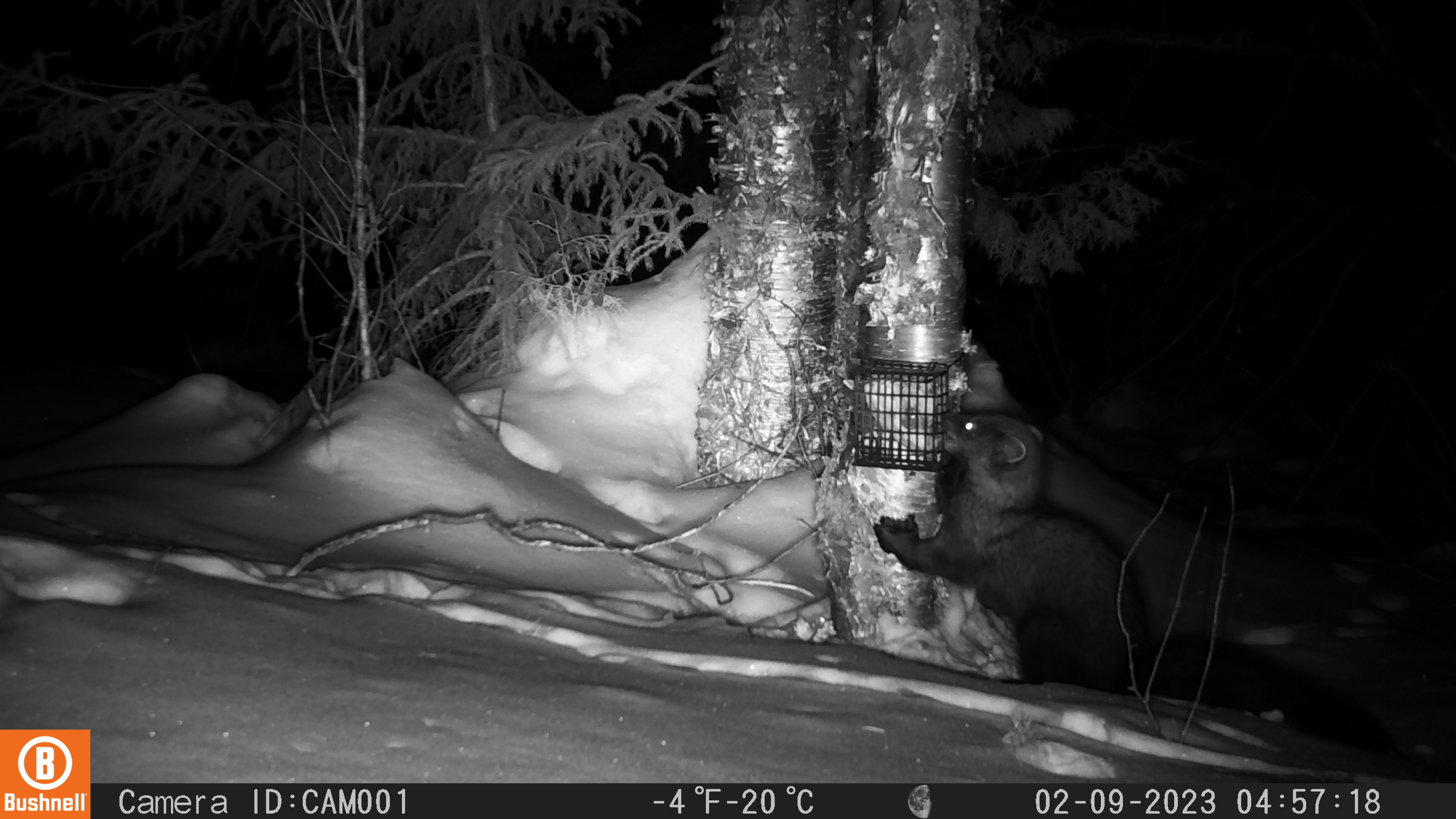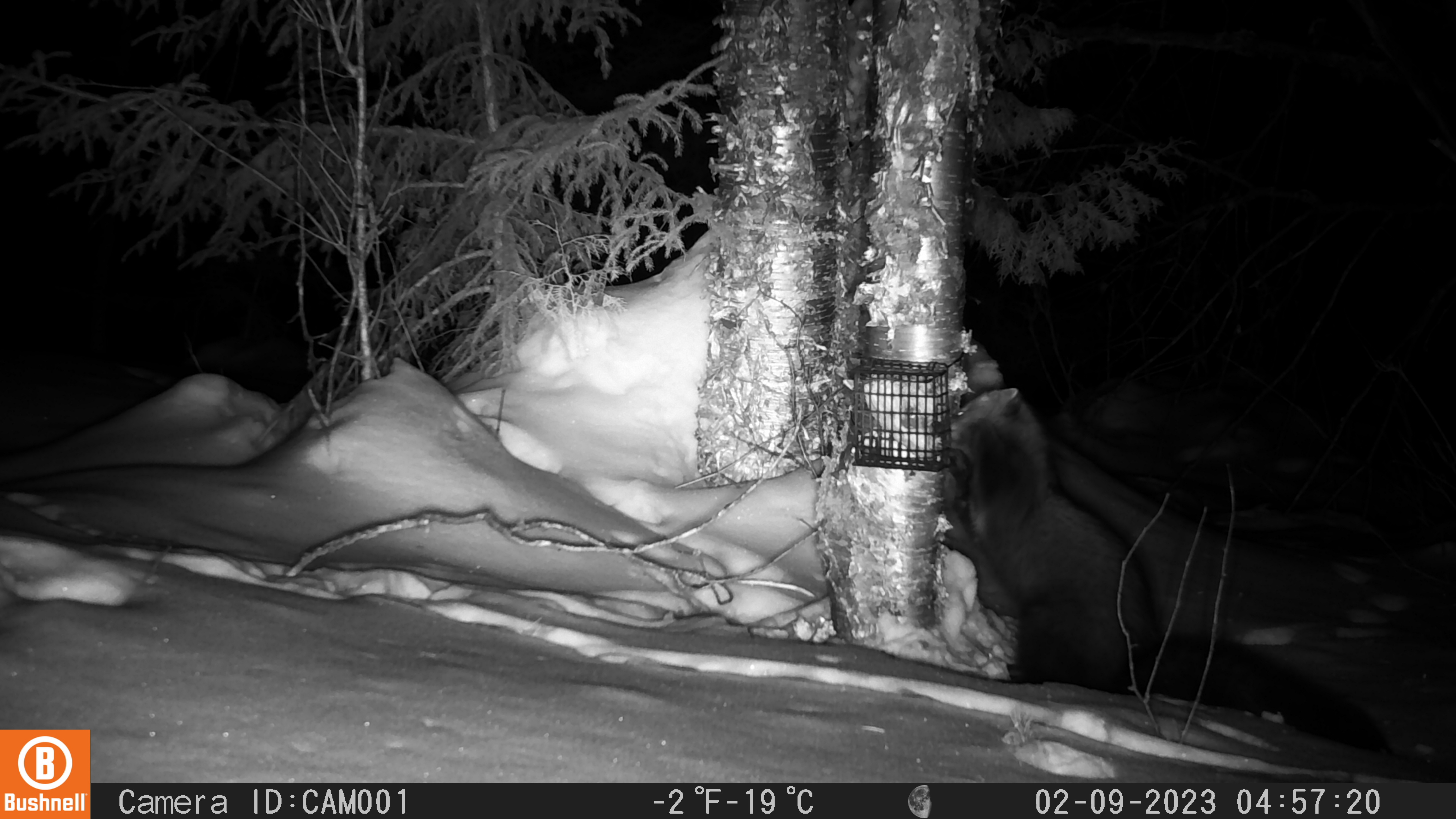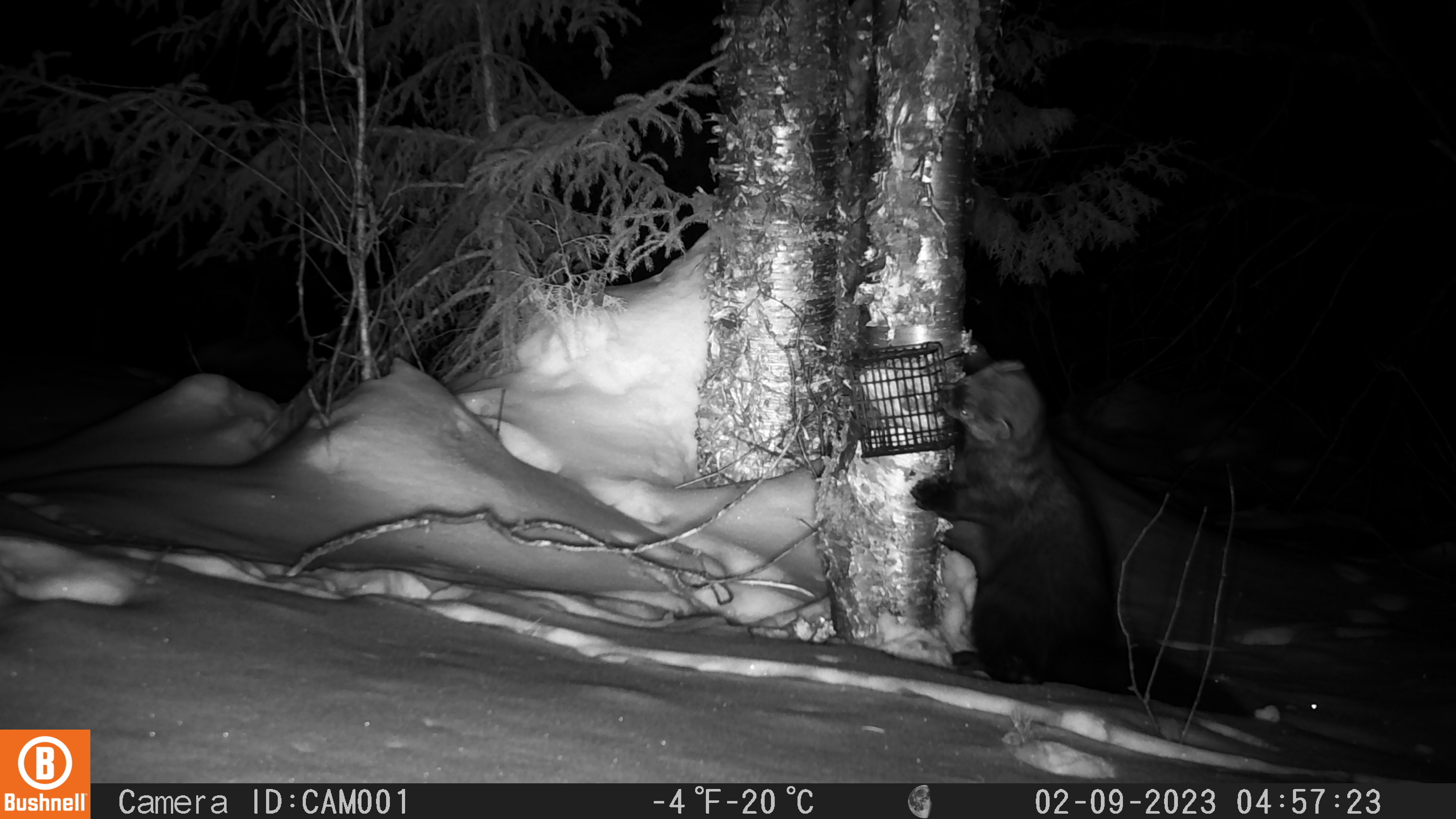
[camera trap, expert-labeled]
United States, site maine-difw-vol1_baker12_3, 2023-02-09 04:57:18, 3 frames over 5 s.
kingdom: Animalia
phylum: Chordata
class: Mammalia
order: Carnivora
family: Mustelidae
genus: Pekania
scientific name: Pekania pennanti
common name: fisher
Fisher (Pekania pennanti).